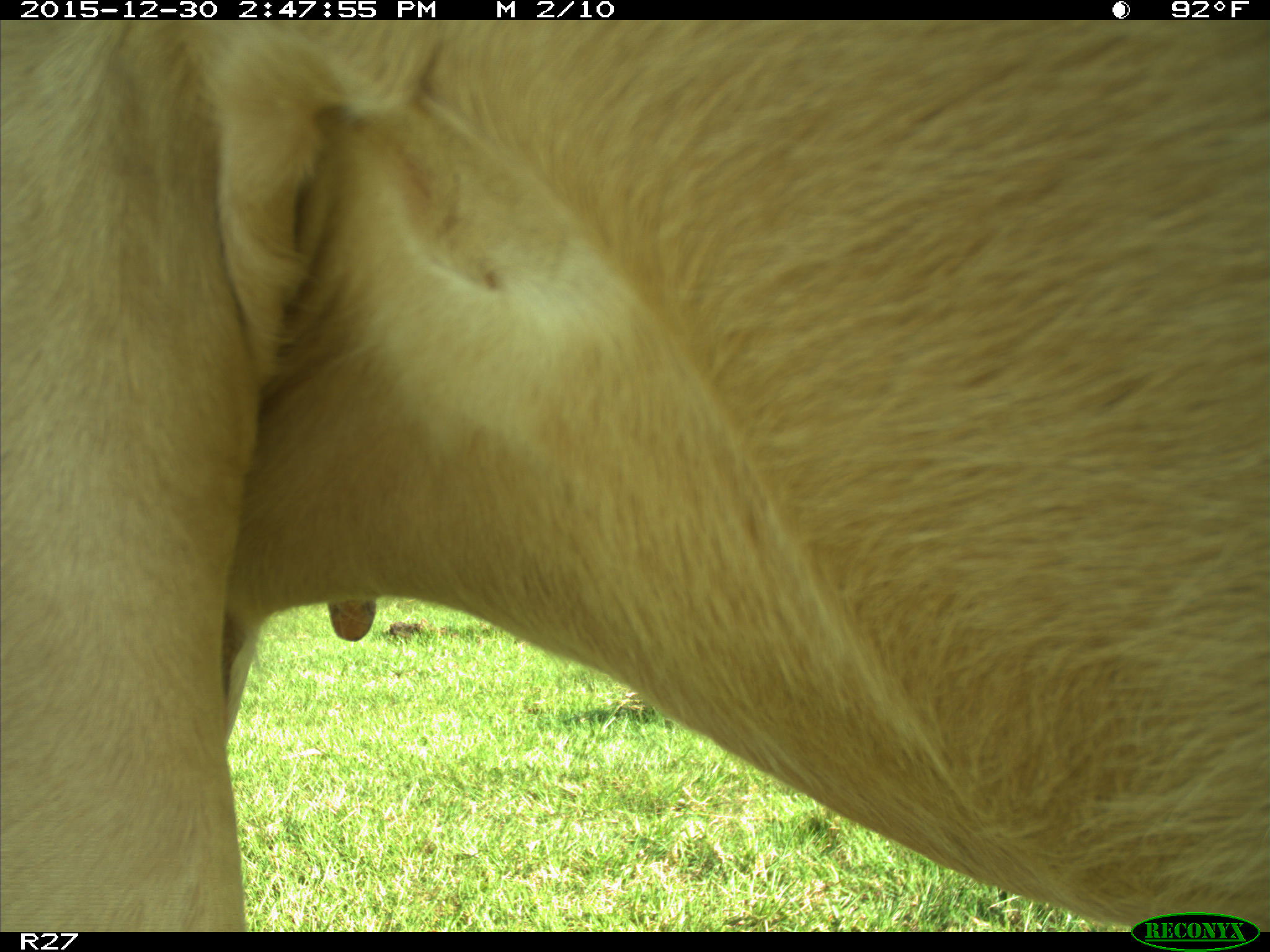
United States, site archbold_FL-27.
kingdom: Animalia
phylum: Chordata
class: Mammalia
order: Artiodactyla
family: Bovidae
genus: Bos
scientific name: Bos taurus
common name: domestic cow